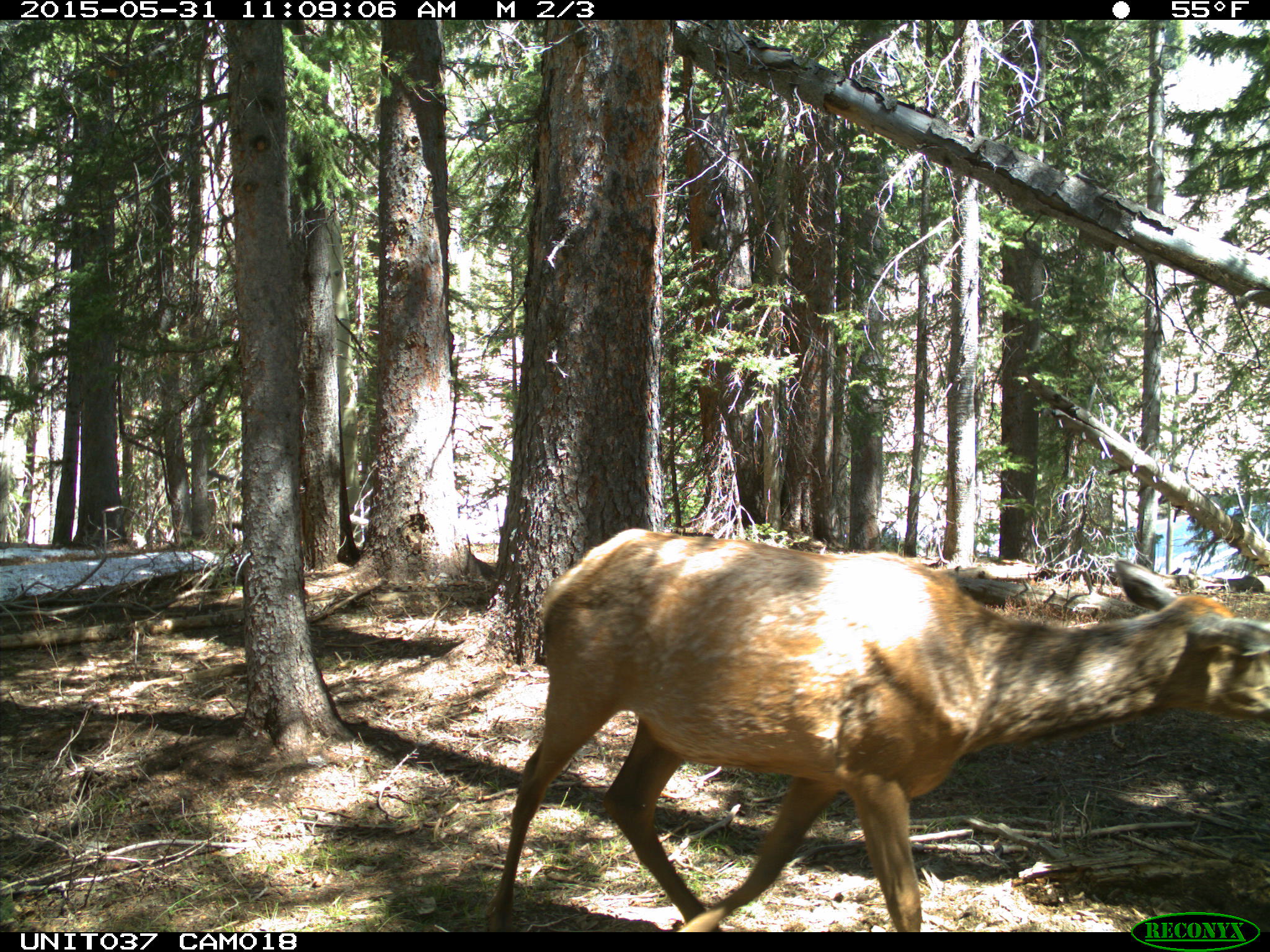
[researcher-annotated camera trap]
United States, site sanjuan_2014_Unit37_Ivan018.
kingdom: Animalia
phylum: Chordata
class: Mammalia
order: Artiodactyla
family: Cervidae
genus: Cervus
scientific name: Cervus elaphus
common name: red deer